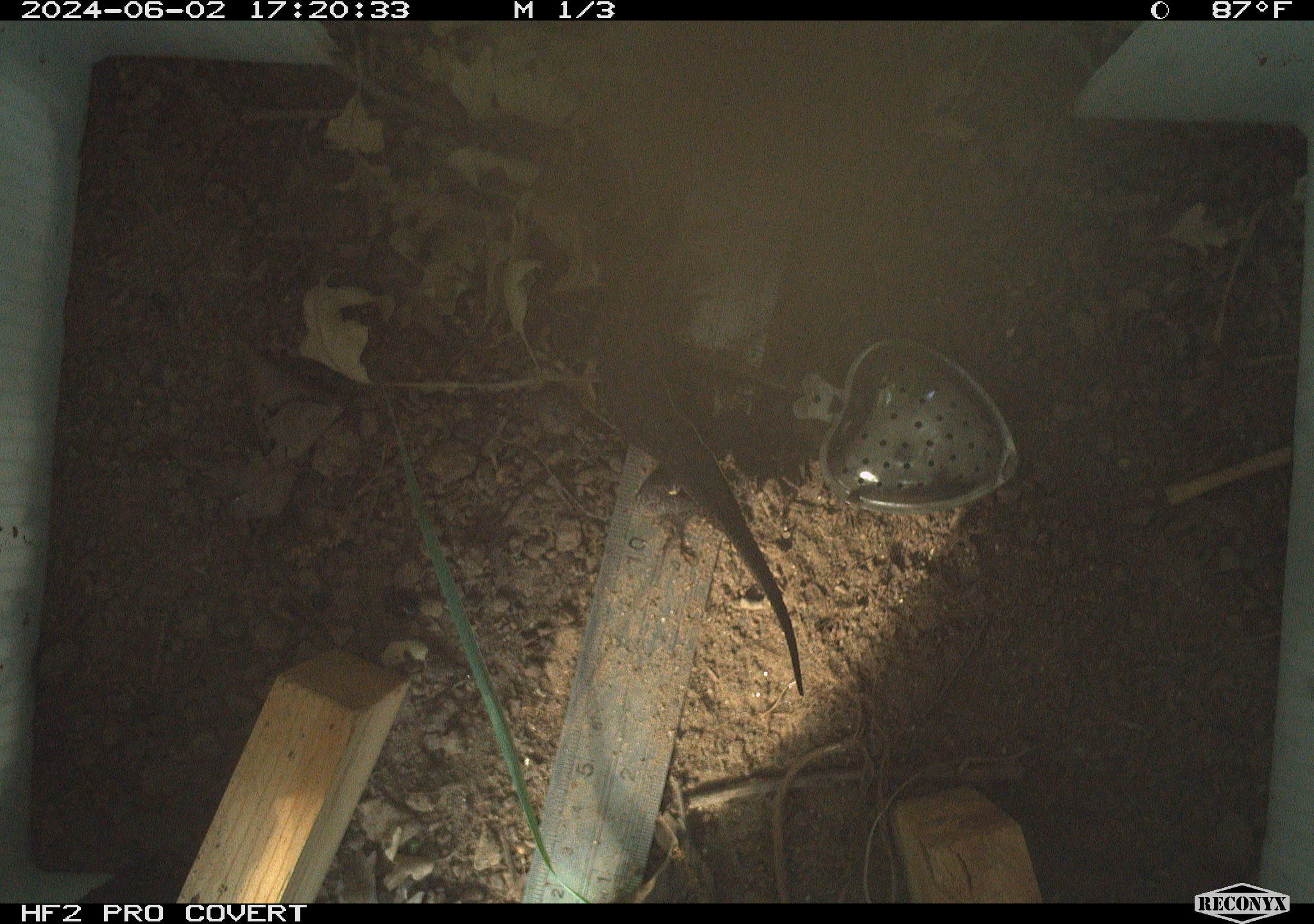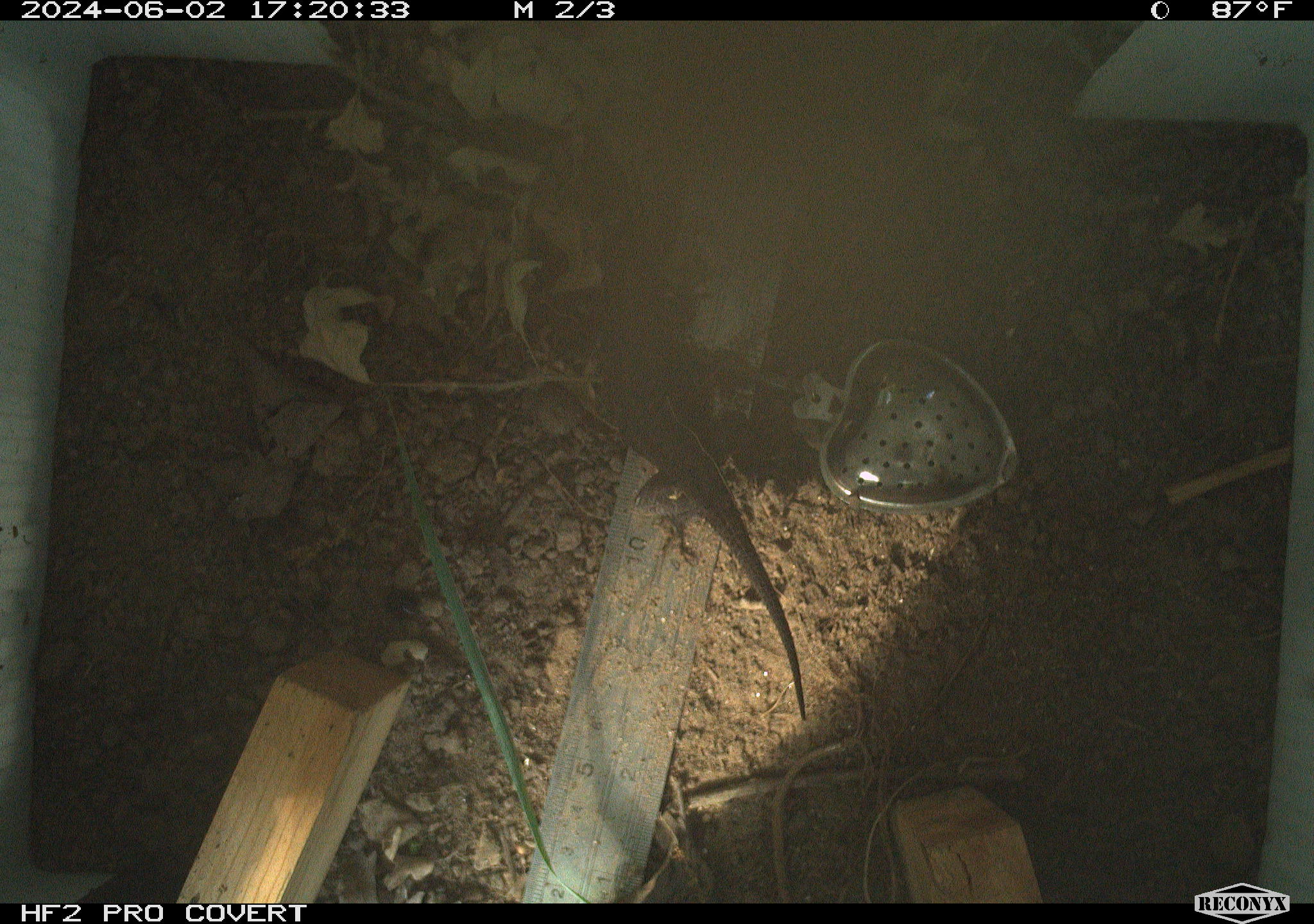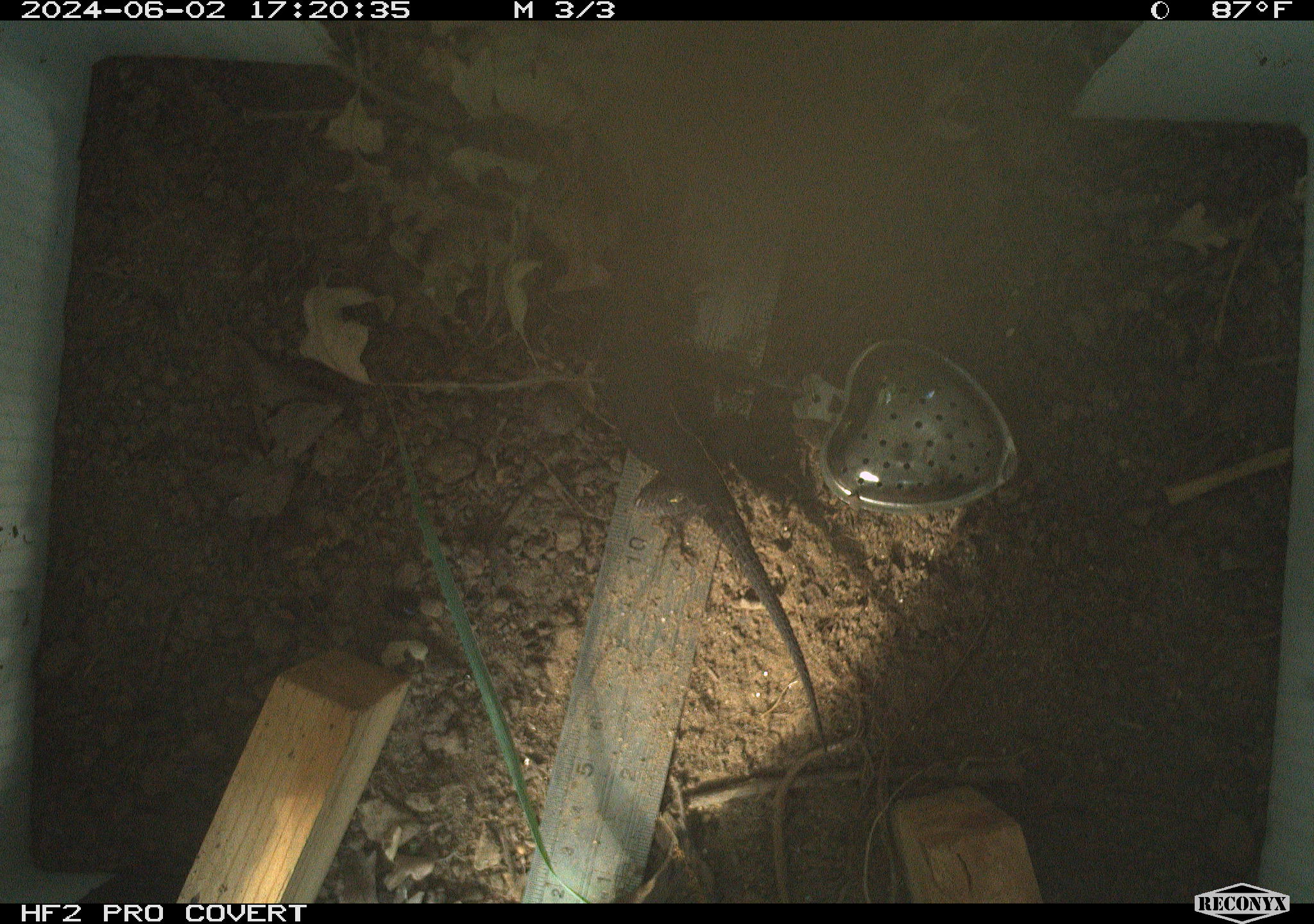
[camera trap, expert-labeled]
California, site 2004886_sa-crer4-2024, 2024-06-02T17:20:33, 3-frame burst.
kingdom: Animalia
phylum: Chordata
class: Reptilia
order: Squamata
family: Phrynosomatidae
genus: Sceloporus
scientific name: Sceloporus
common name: spiny lizards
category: sceloporus species